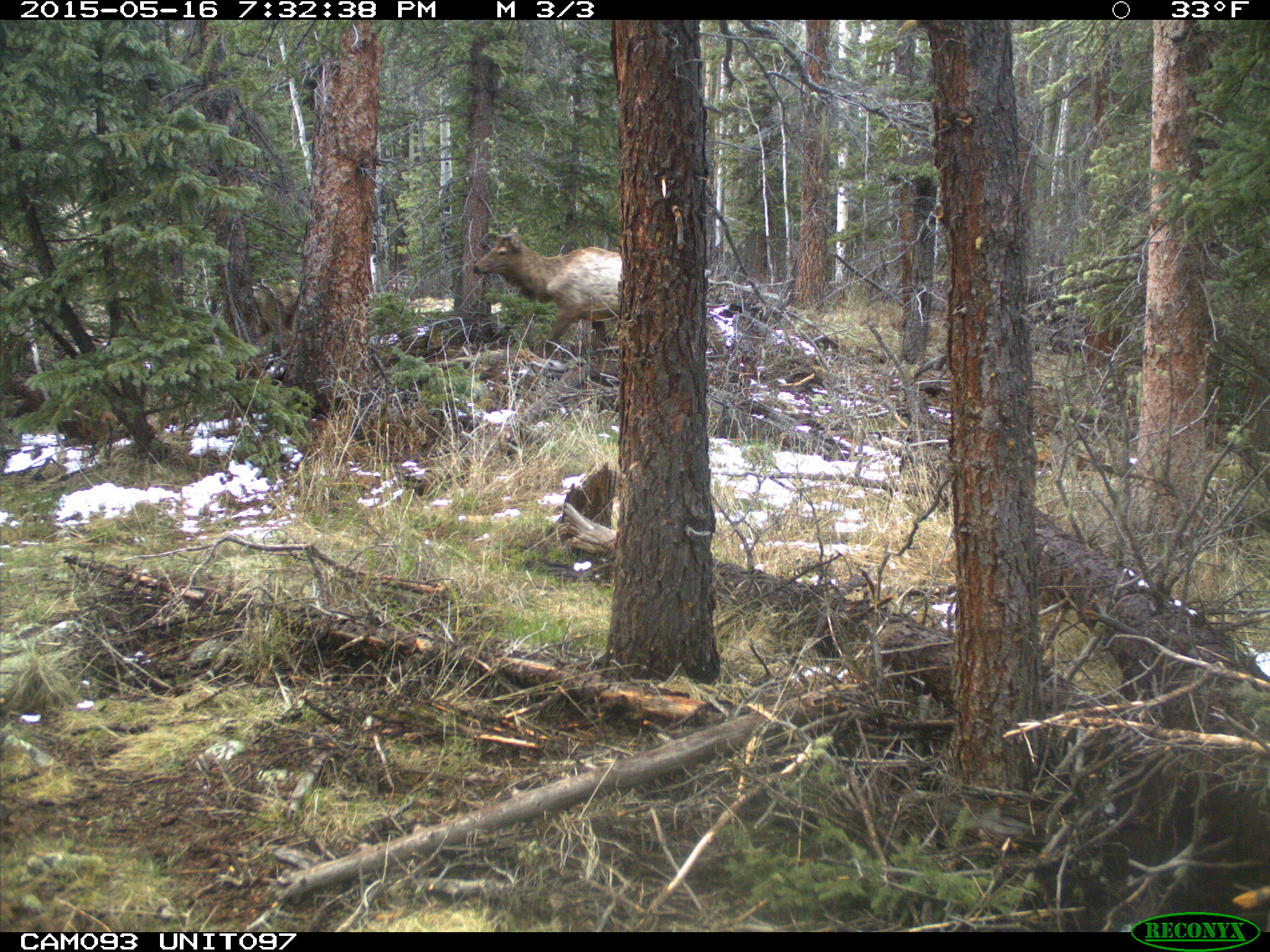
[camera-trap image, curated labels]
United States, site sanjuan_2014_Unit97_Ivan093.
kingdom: Animalia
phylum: Chordata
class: Mammalia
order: Artiodactyla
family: Cervidae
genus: Cervus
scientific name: Cervus elaphus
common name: red deer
Cervus elaphus (red deer).